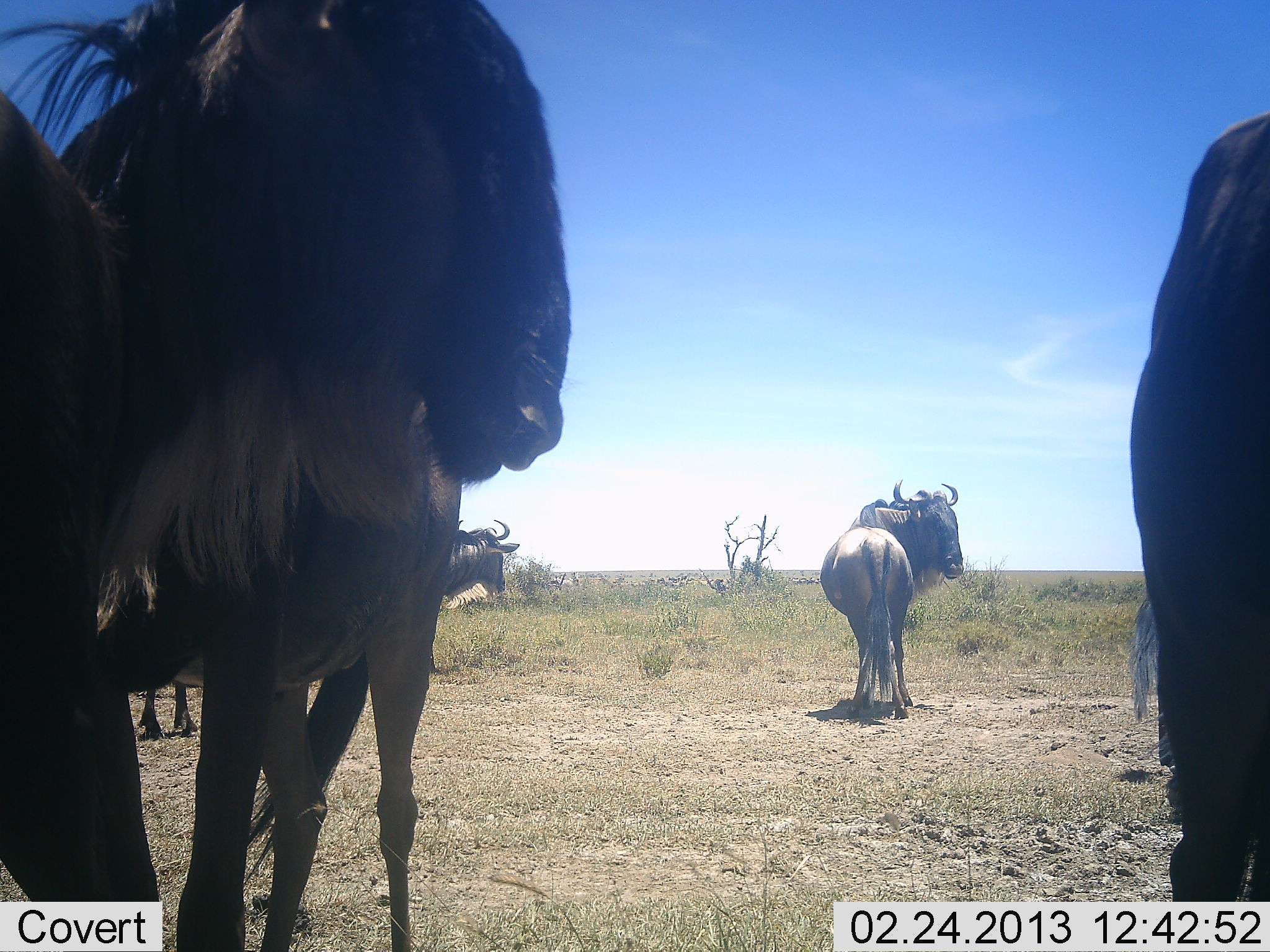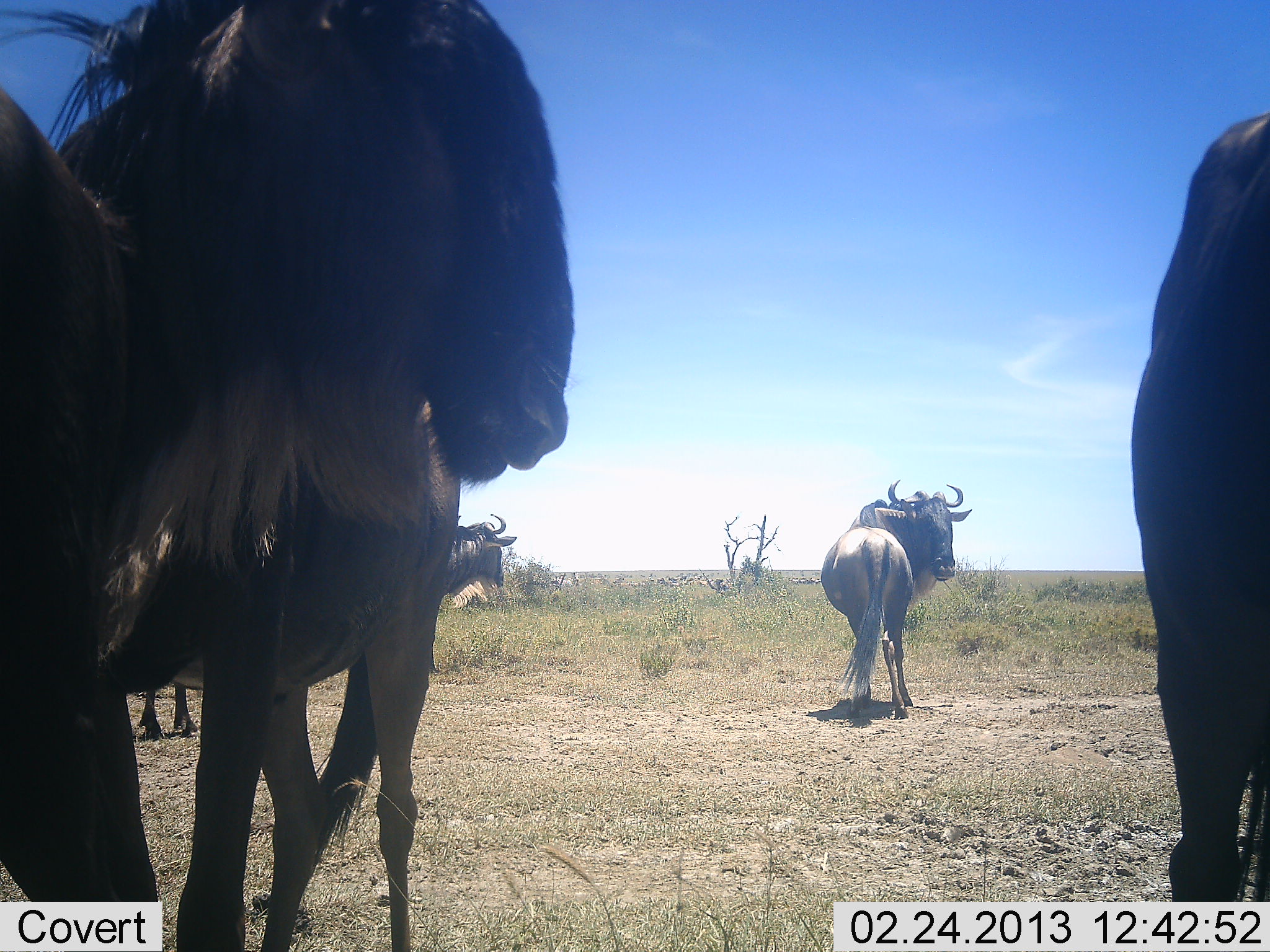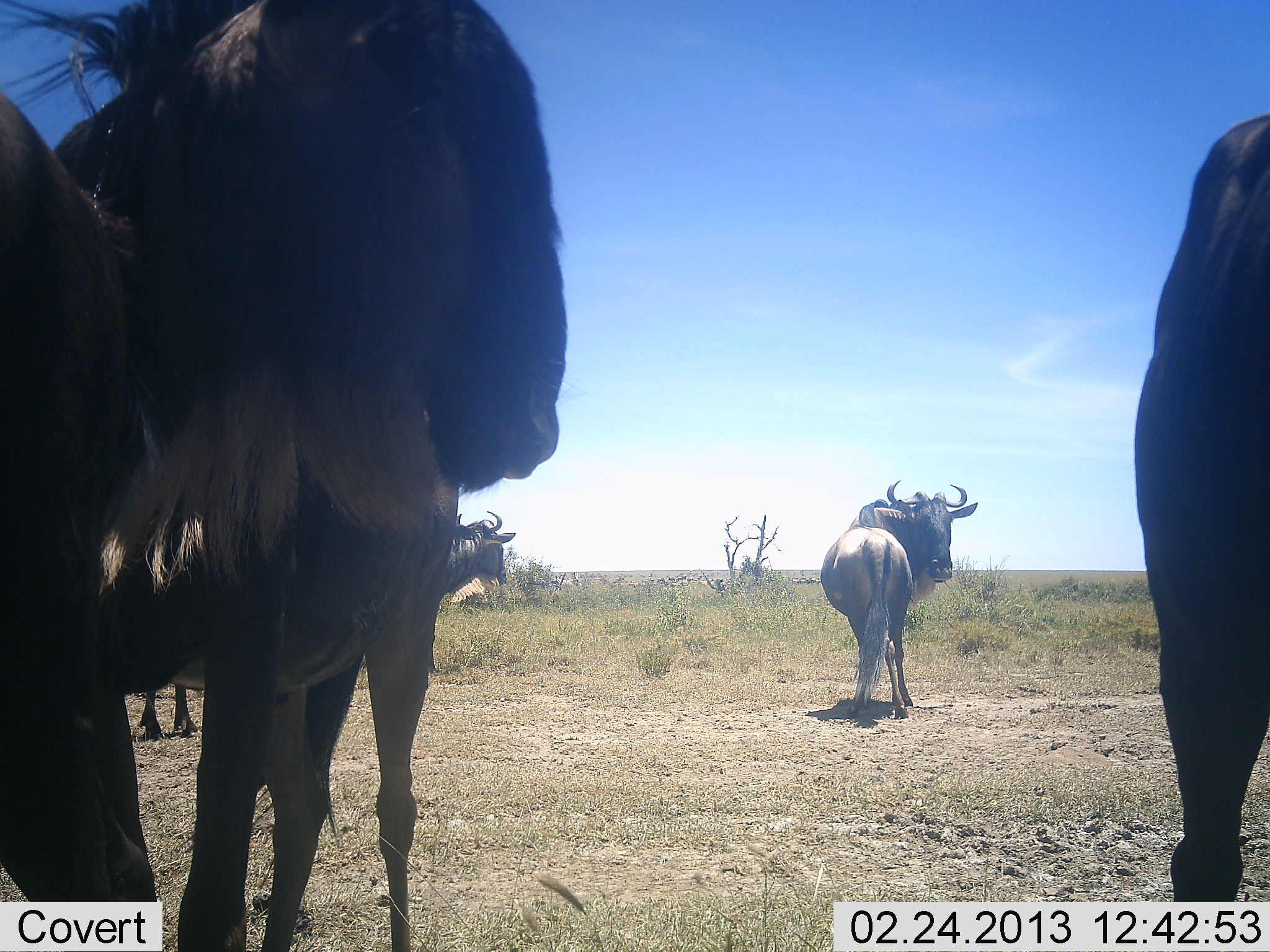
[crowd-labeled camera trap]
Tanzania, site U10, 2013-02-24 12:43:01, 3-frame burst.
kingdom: Animalia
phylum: Chordata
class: Mammalia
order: Artiodactyla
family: Bovidae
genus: Connochaetes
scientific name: Connochaetes taurinus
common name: blue wildebeest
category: wildebeest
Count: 6.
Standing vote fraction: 95%.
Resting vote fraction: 5%.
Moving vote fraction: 10%.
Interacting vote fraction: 0%.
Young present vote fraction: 0%.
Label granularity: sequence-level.